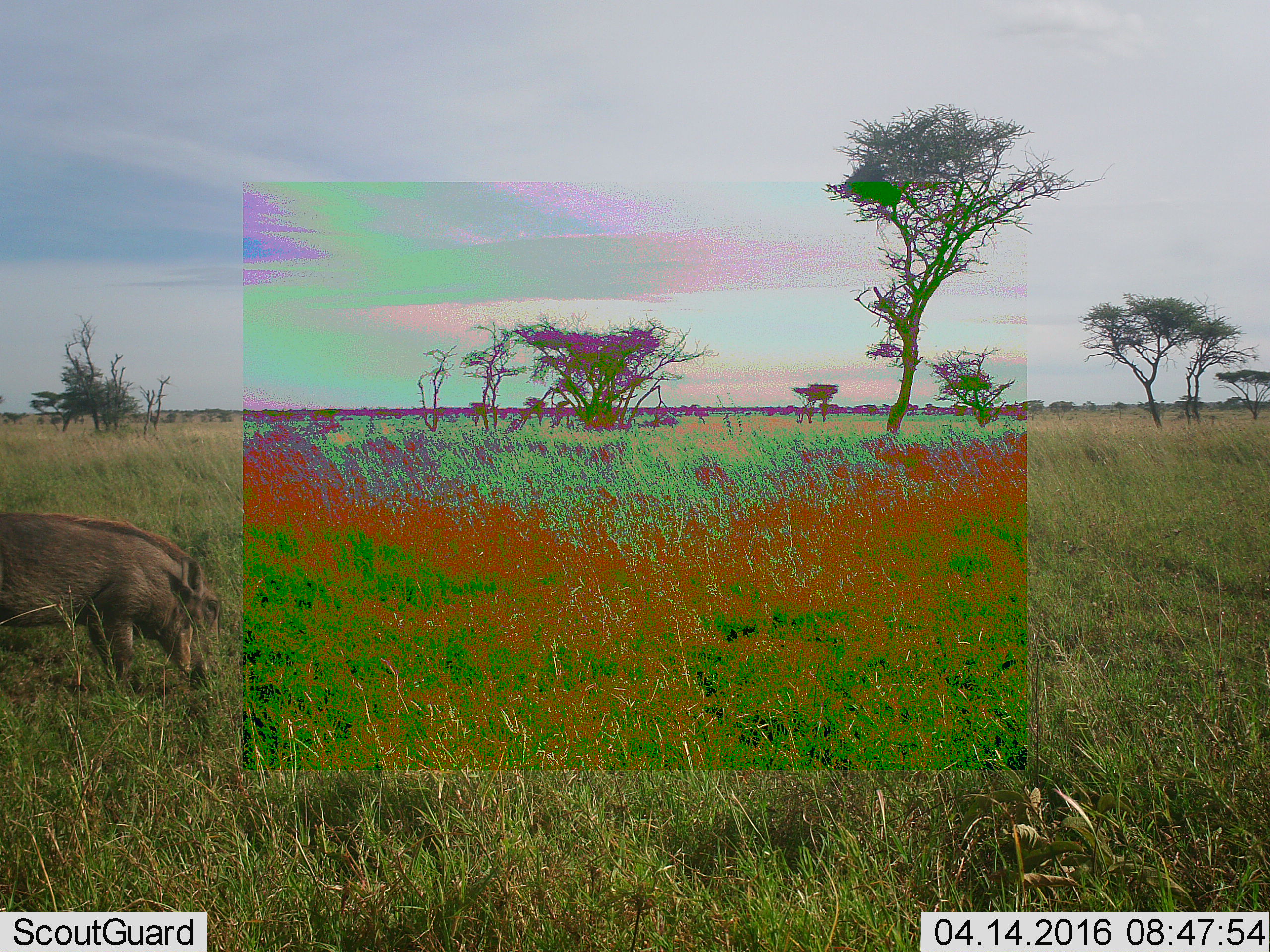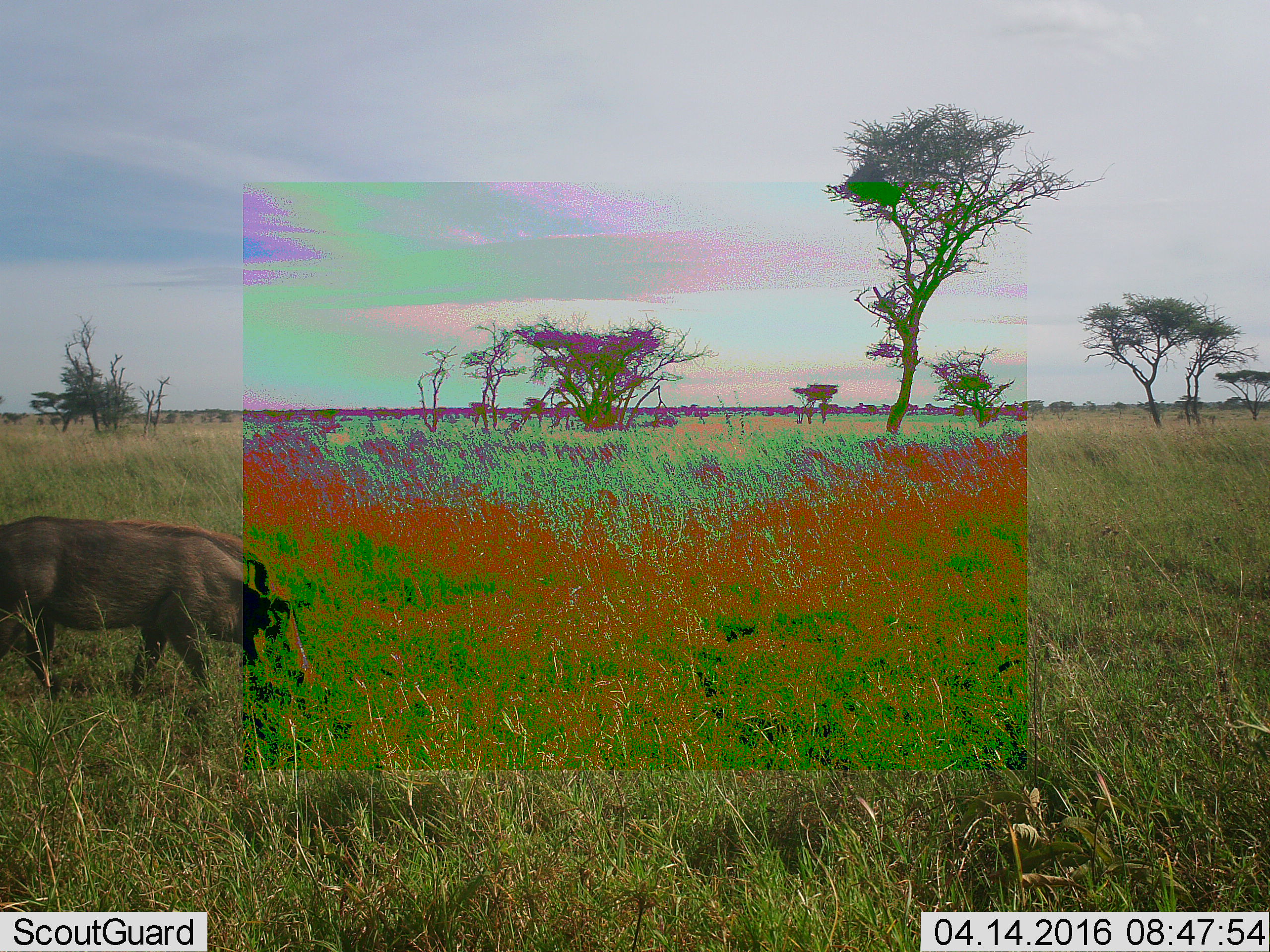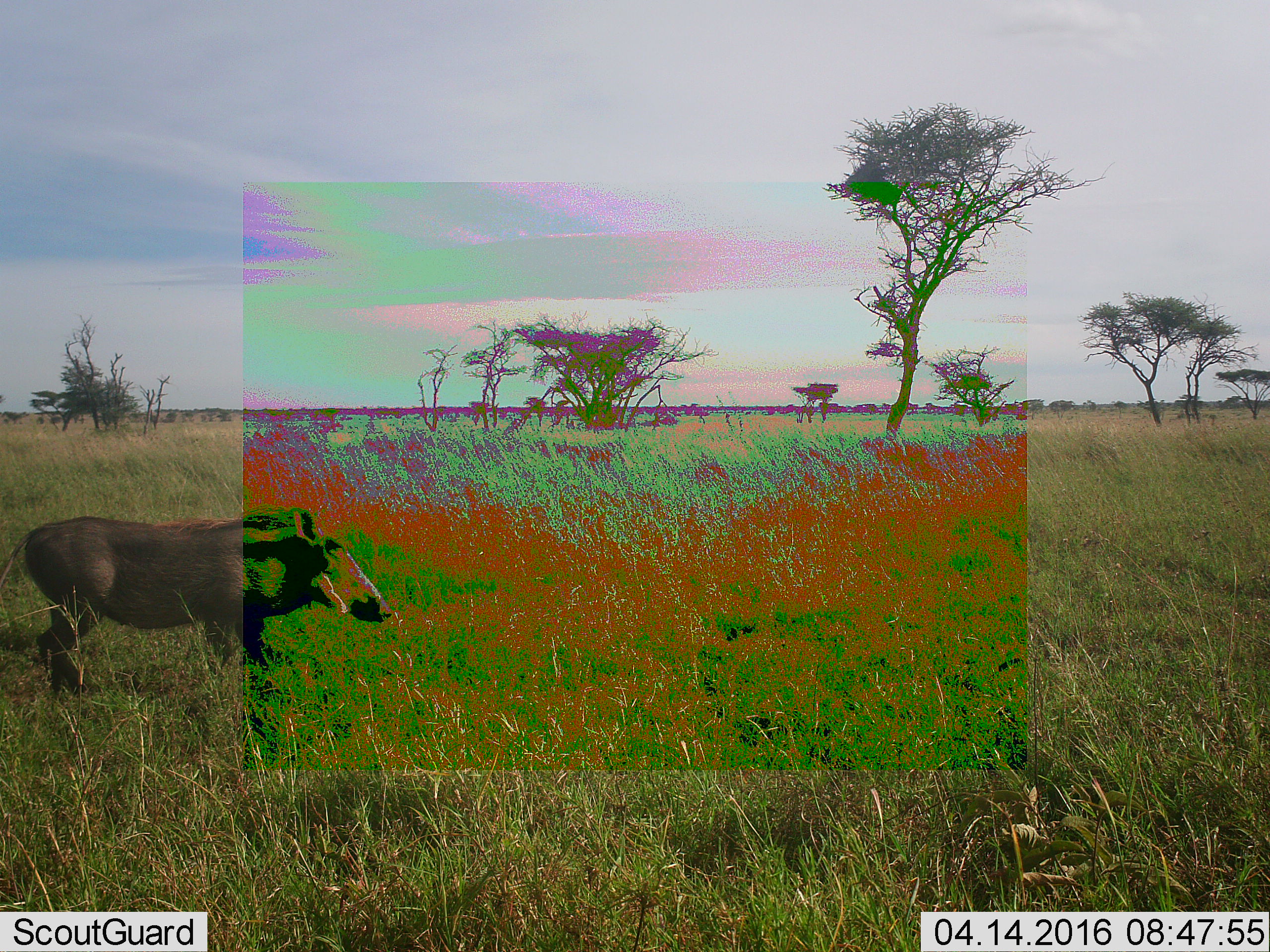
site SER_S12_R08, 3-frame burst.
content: unidentified animal